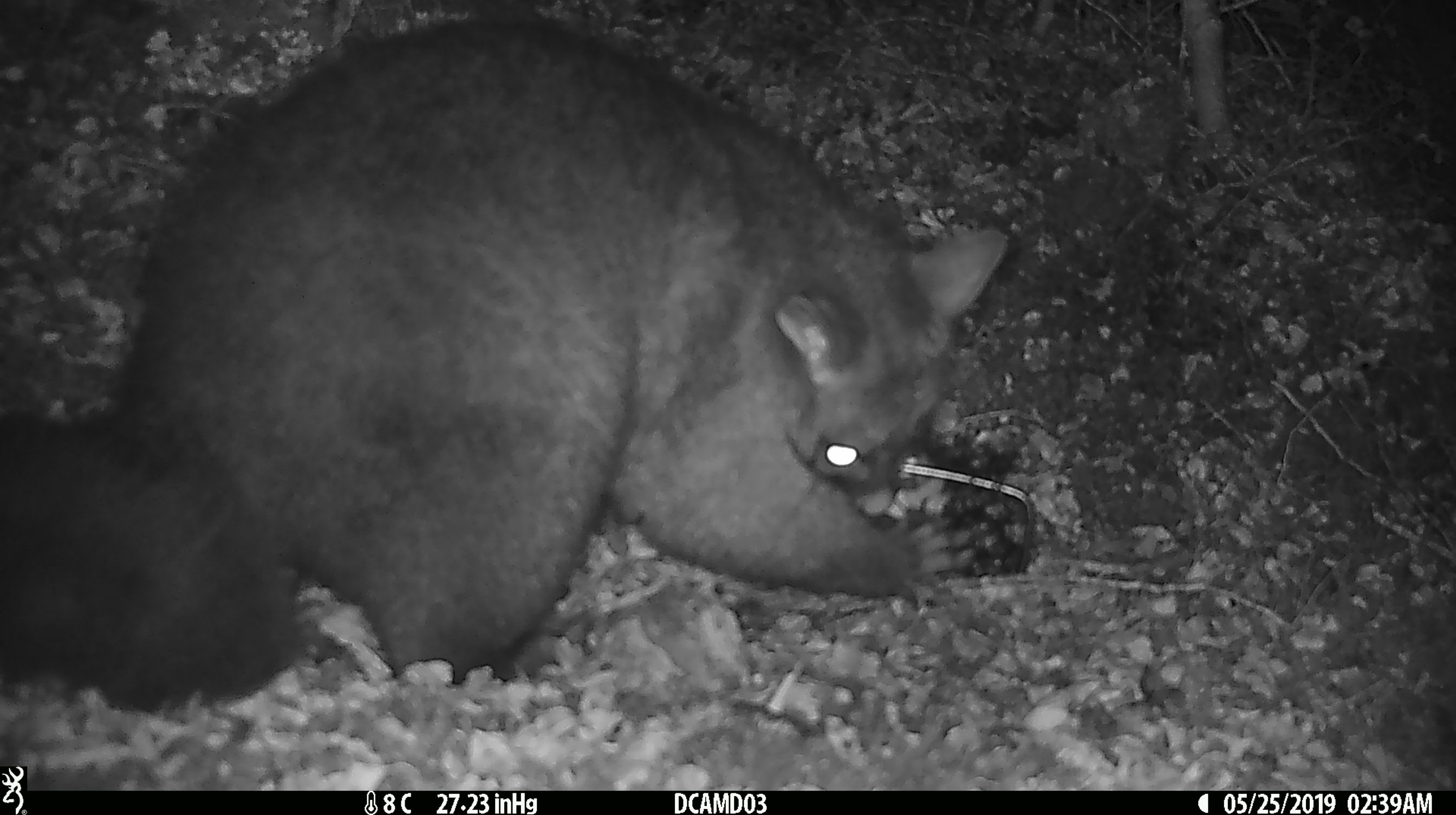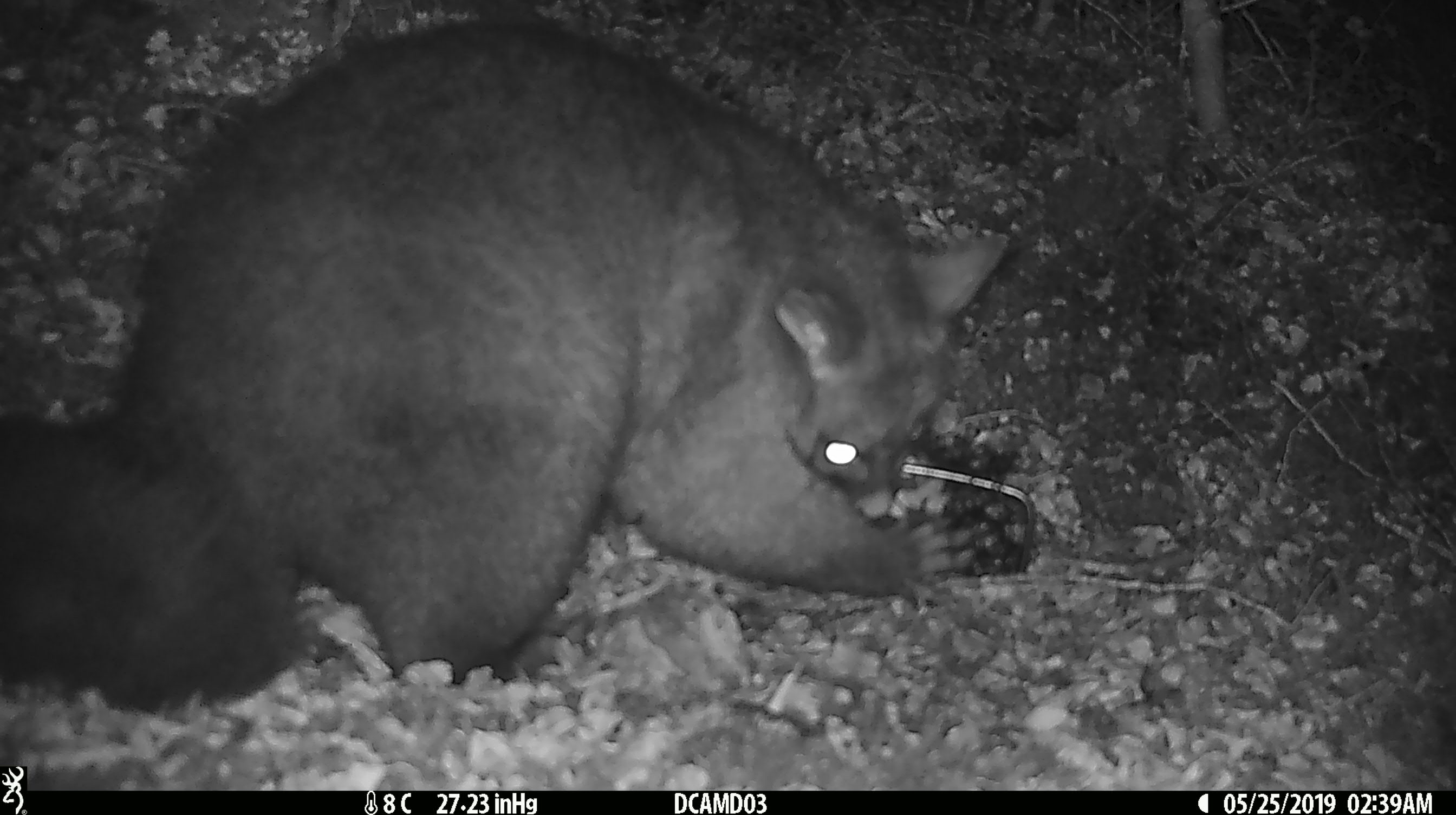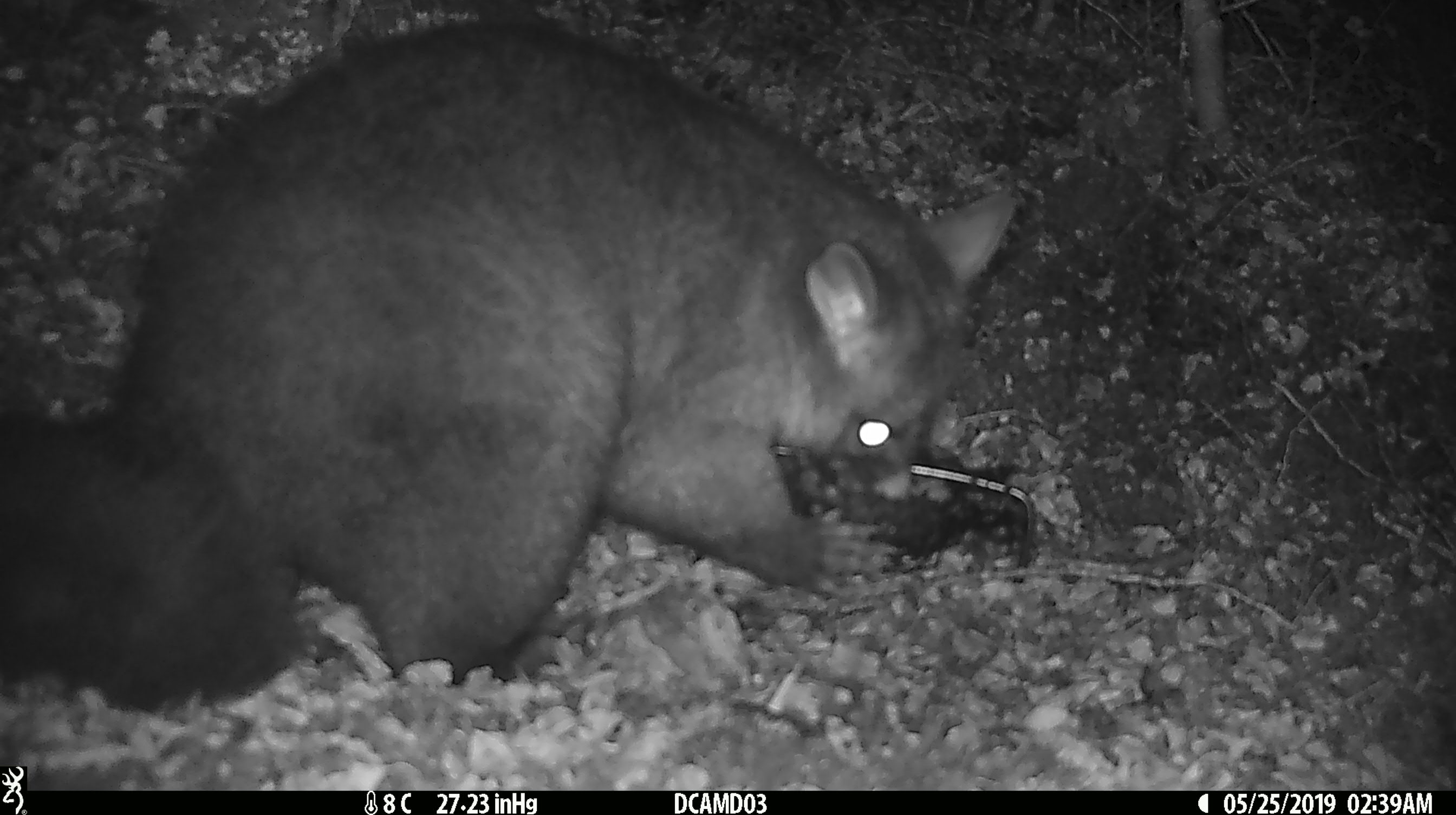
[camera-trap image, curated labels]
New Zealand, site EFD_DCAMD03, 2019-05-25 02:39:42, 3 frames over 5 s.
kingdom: Animalia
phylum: Chordata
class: Mammalia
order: Diprotodontia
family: Phalangeridae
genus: Trichosurus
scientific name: Trichosurus vulpecula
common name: common brushtail possum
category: possum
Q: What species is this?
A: Possum (common brushtail possum) (Trichosurus vulpecula).